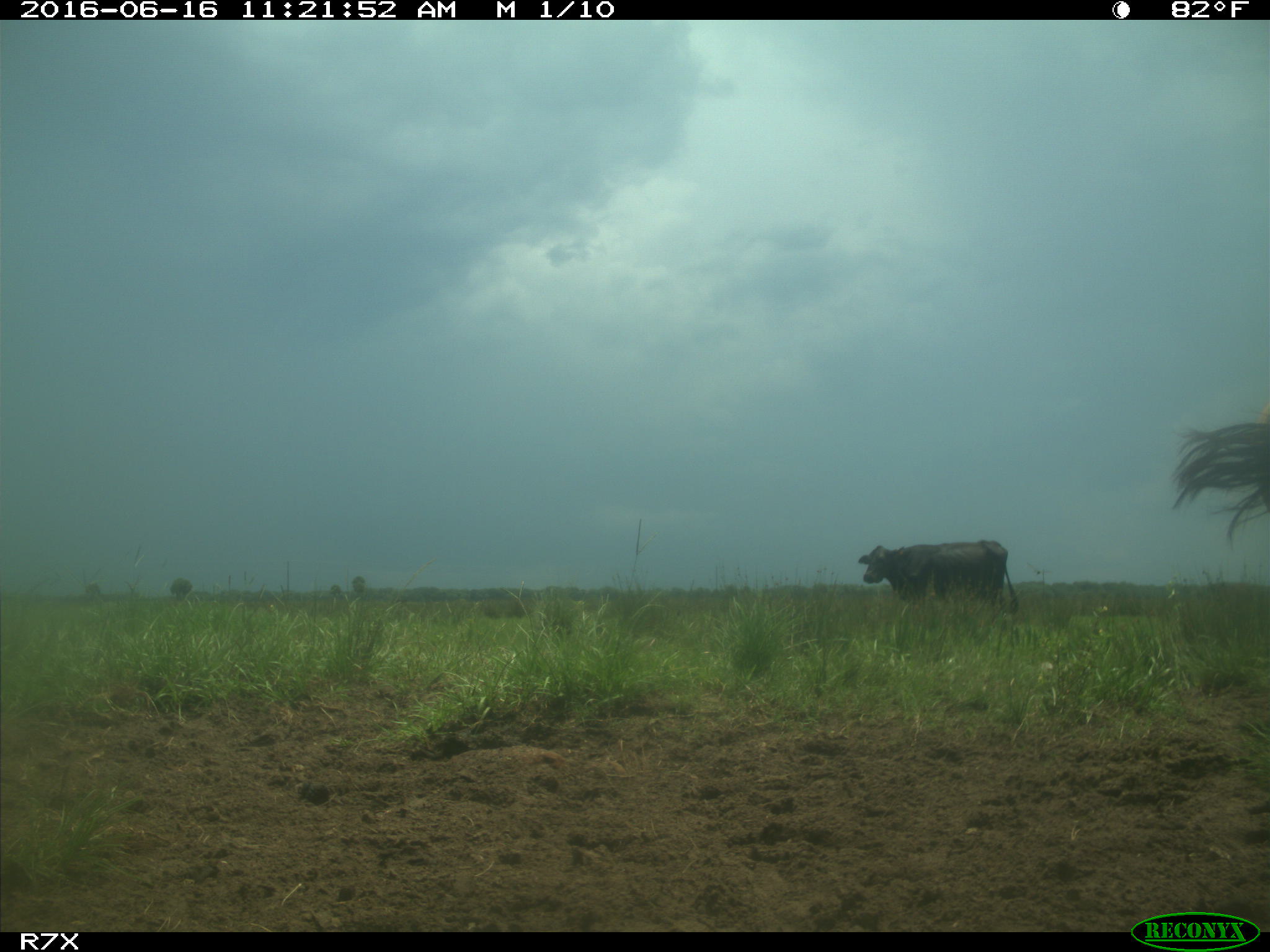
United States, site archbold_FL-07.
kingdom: Animalia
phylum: Chordata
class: Mammalia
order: Artiodactyla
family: Bovidae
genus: Bos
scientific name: Bos taurus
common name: domestic cow